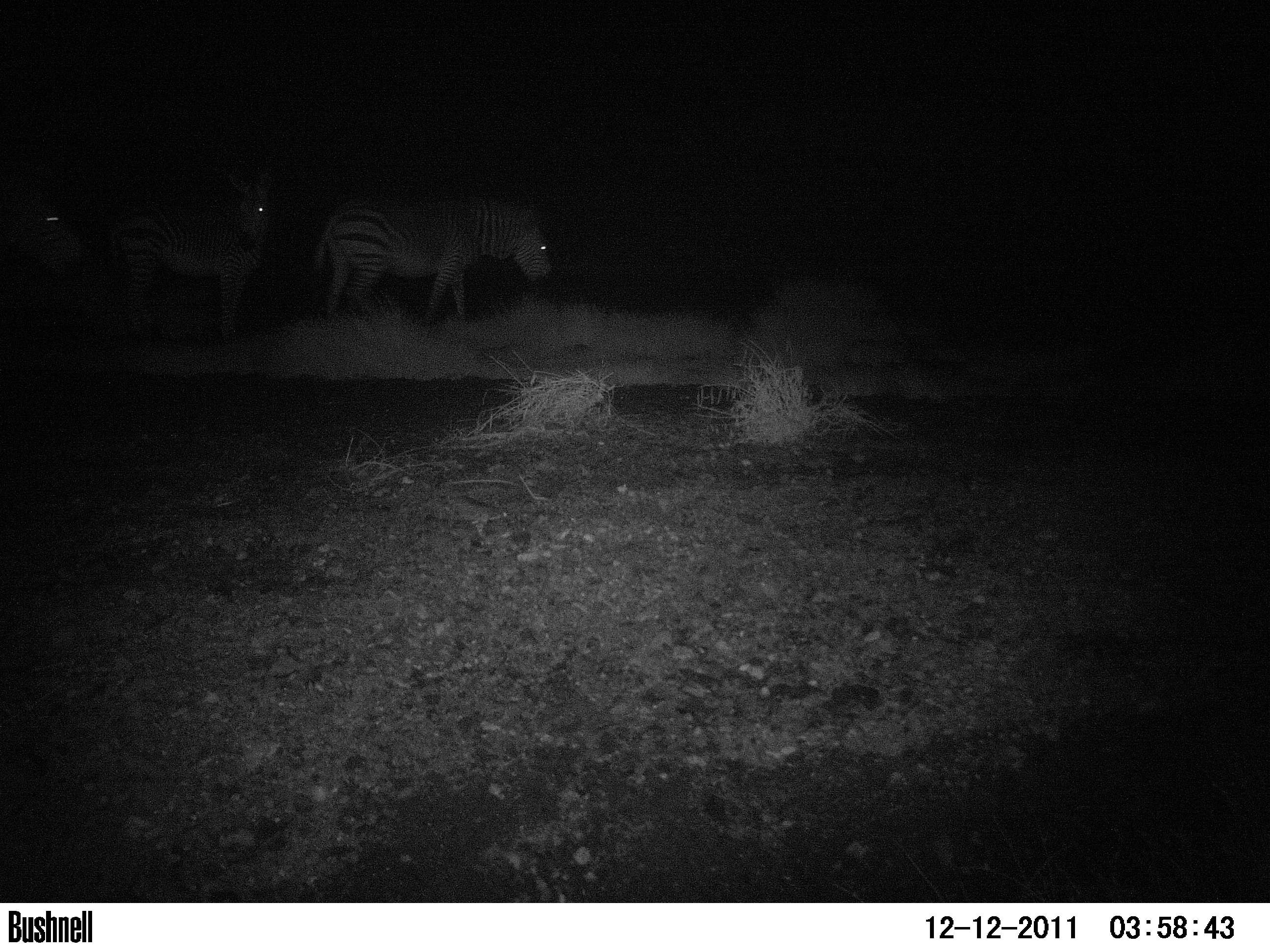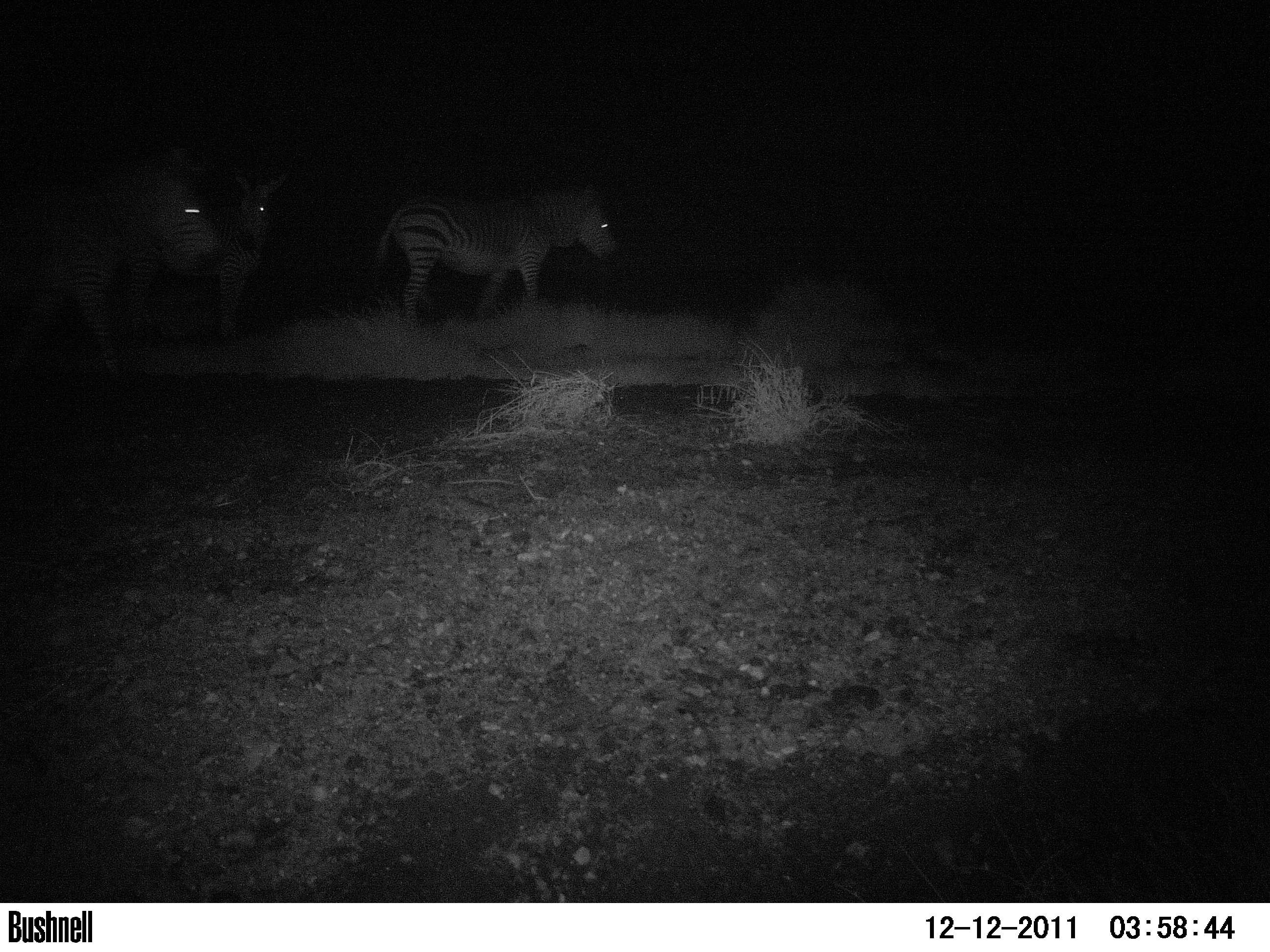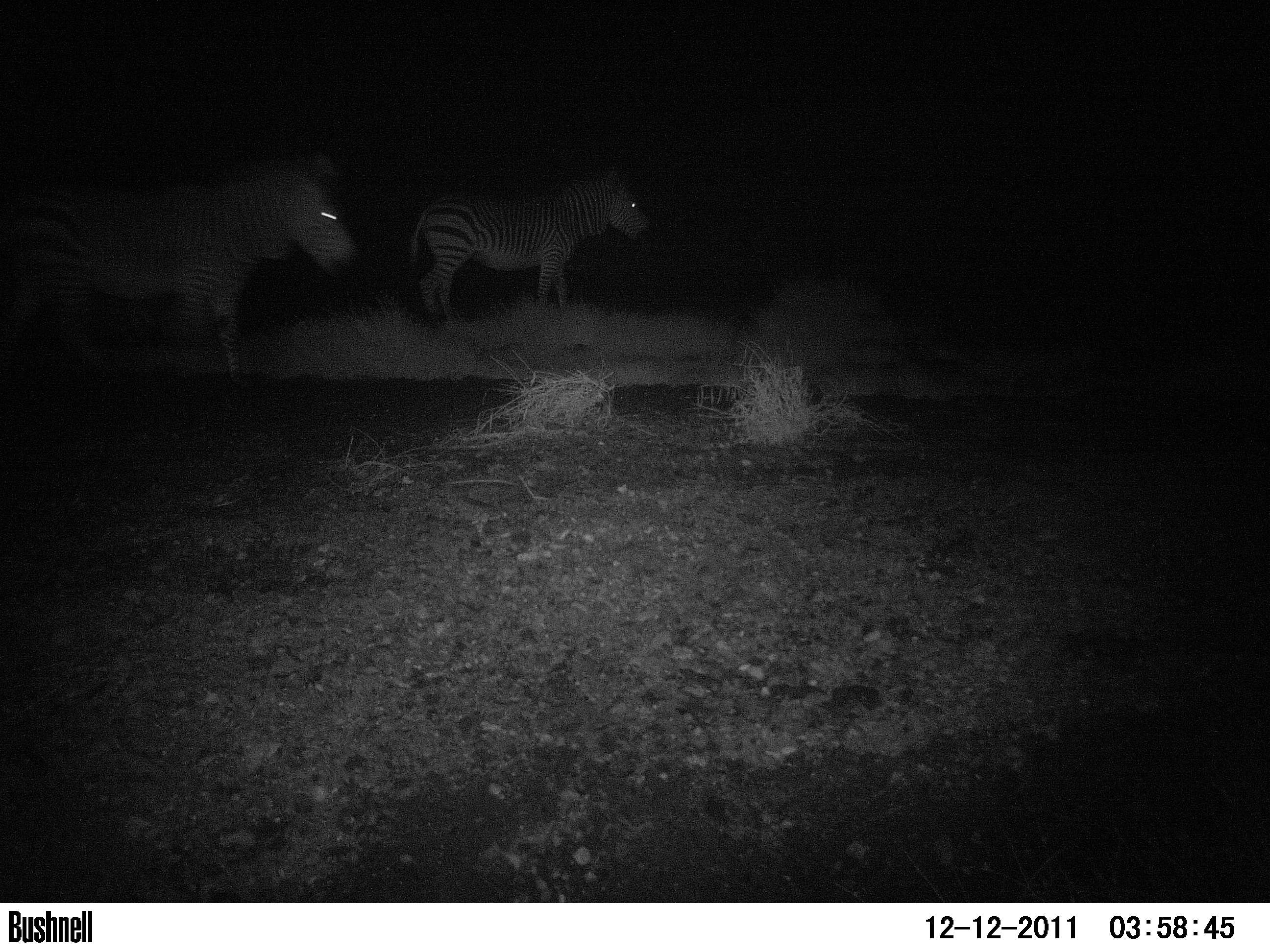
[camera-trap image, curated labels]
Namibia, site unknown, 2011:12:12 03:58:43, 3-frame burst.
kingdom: Animalia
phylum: Chordata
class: Mammalia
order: Perissodactyla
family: Equidae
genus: Equus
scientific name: Equus zebra hartmannae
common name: hartmann's mountain zebra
Equus zebra hartmannae (hartmann's mountain zebra).